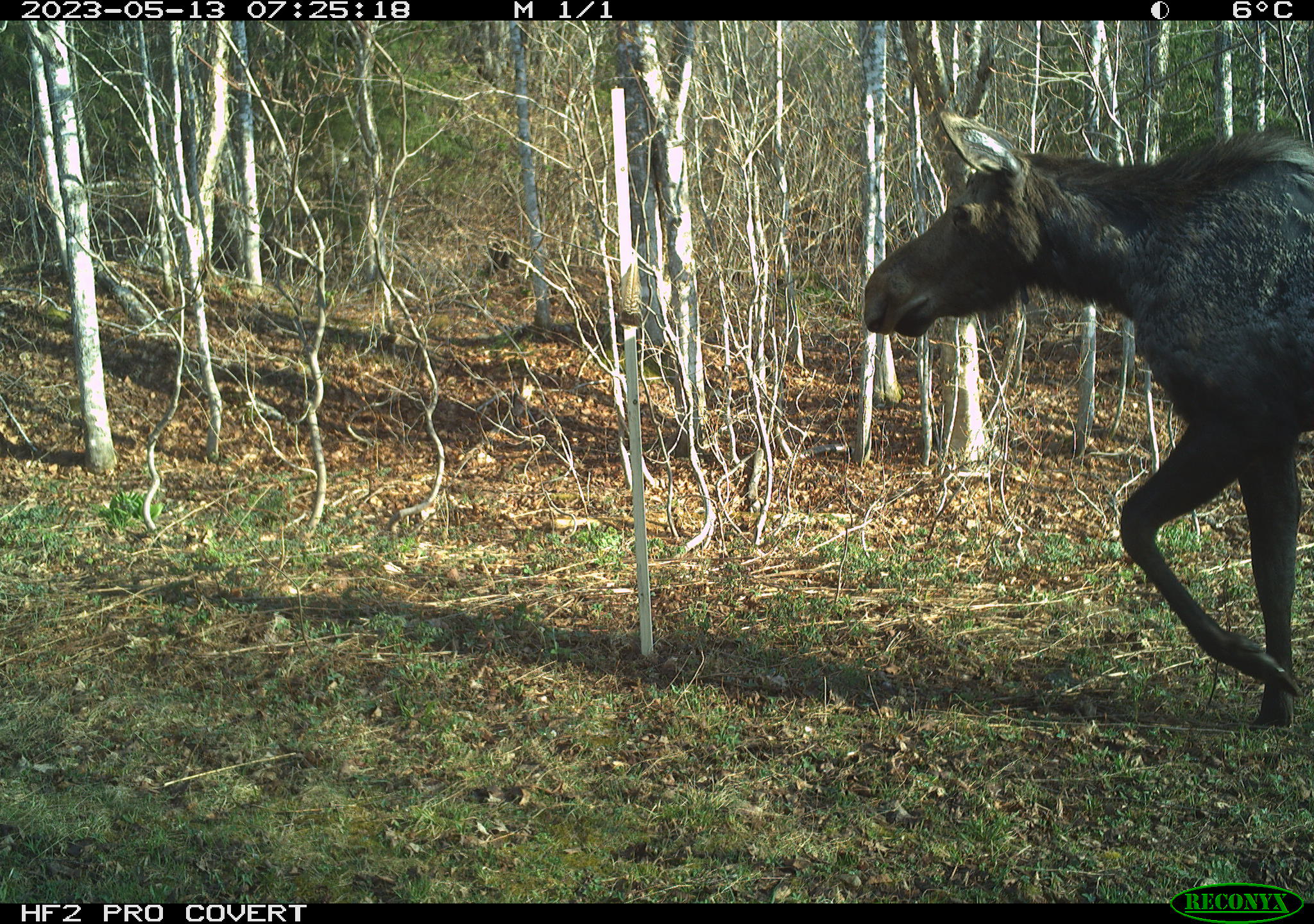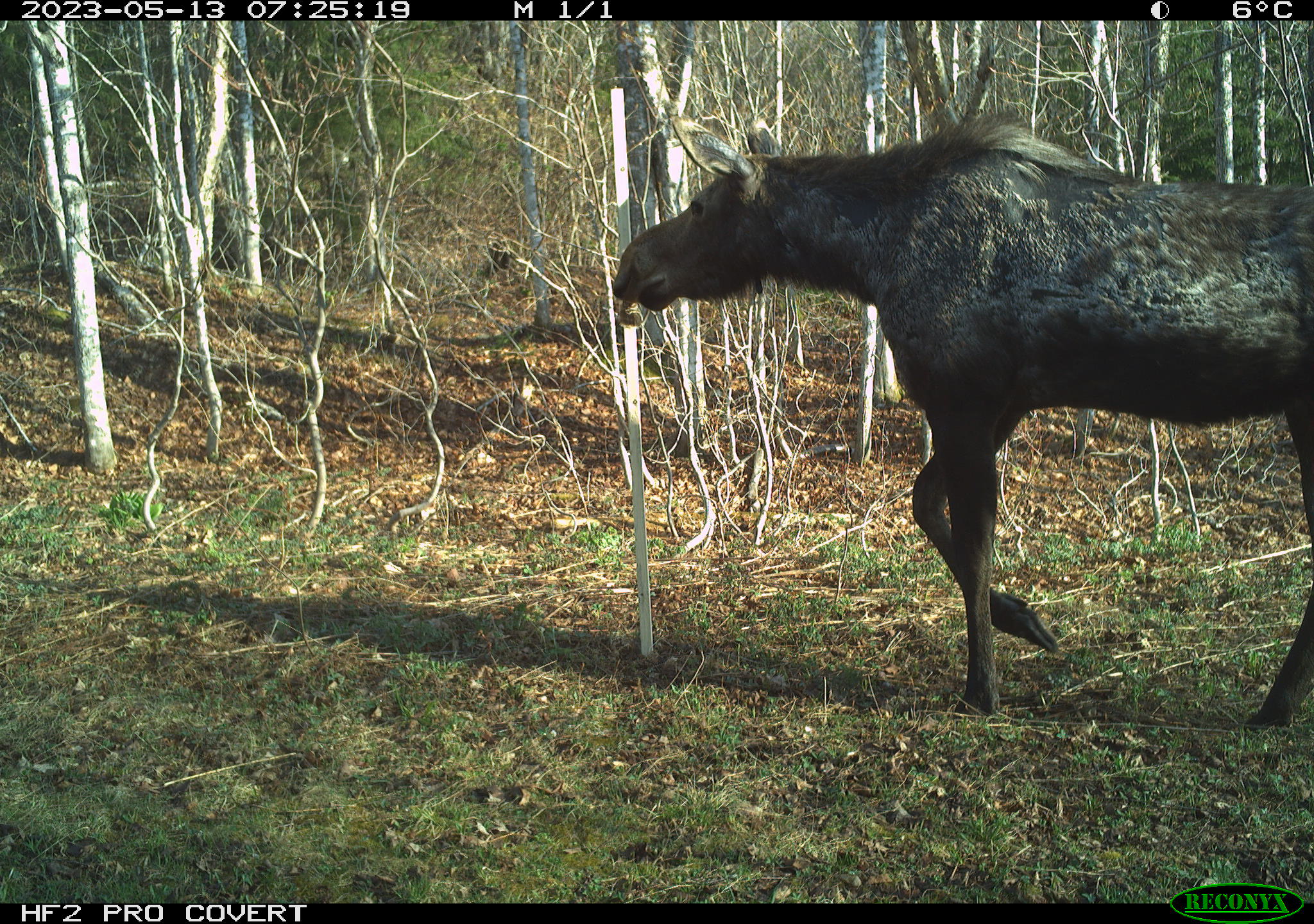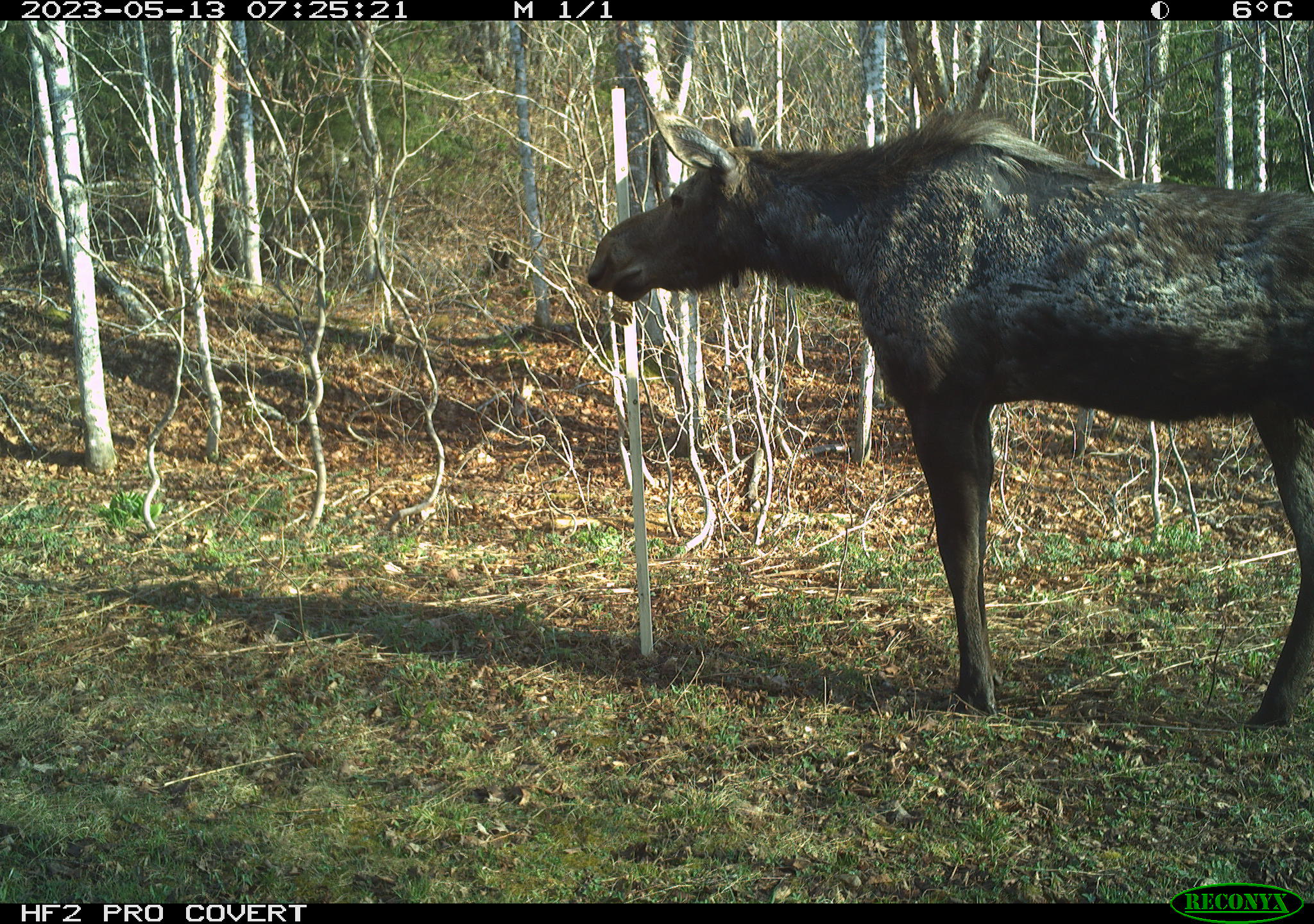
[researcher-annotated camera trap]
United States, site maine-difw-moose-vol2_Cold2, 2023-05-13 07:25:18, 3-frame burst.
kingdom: Animalia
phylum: Chordata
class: Mammalia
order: Artiodactyla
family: Cervidae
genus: Alces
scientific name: Alces alces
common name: moose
Moose (Alces alces).